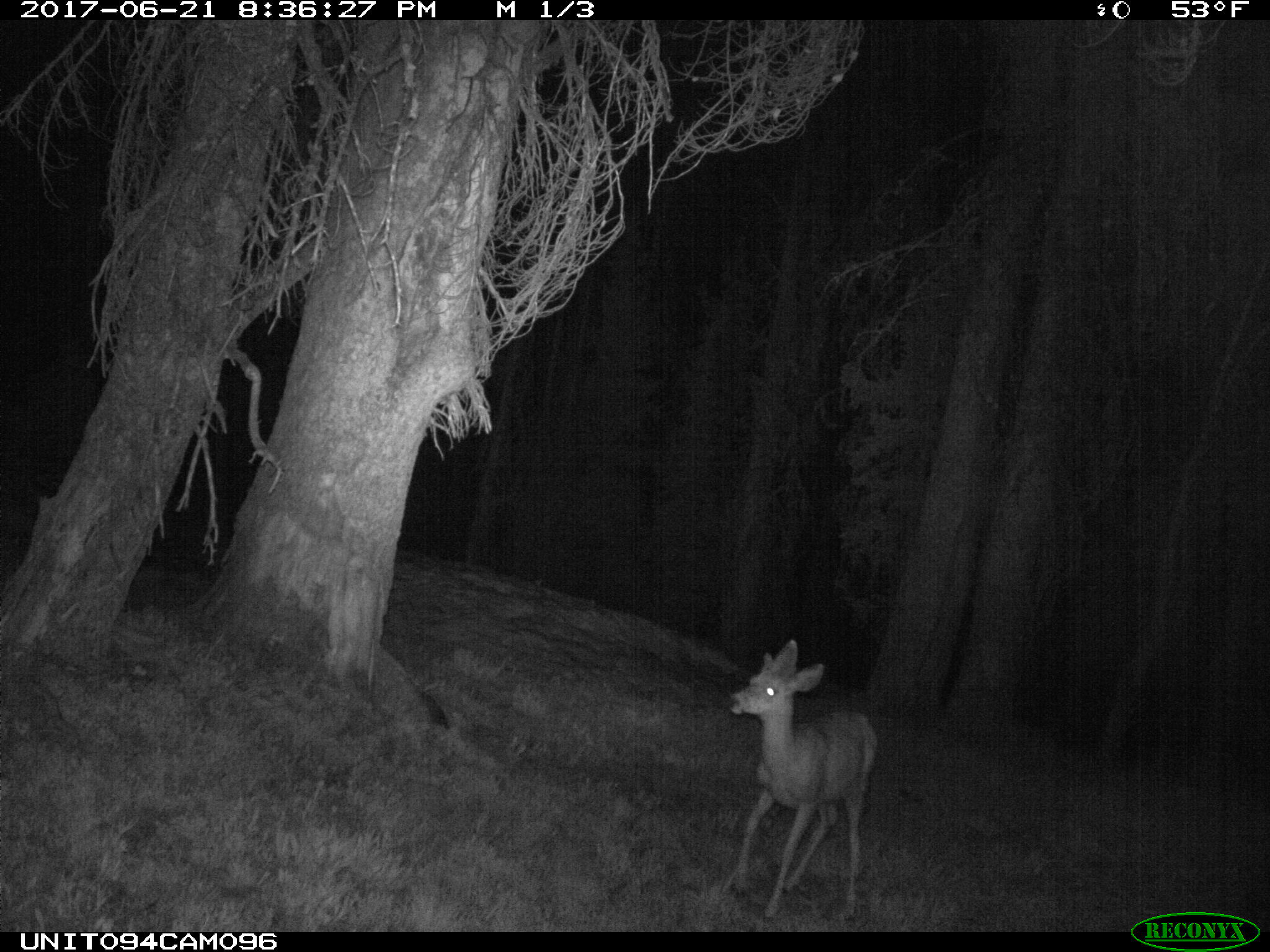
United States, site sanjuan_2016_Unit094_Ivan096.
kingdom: Animalia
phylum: Chordata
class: Mammalia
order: Artiodactyla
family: Cervidae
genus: Odocoileus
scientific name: Odocoileus hemionus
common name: mule deer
Odocoileus hemionus (mule deer).